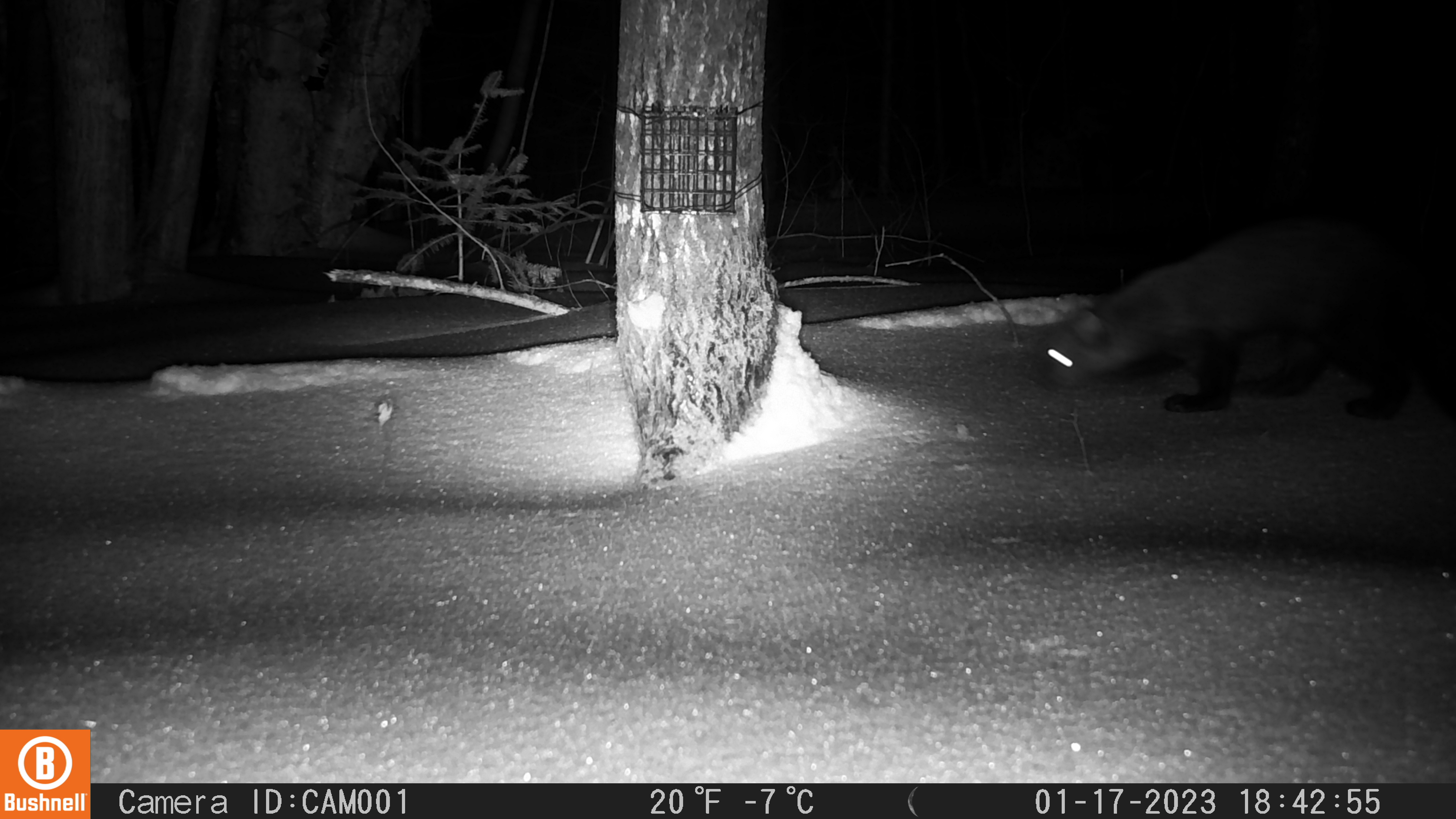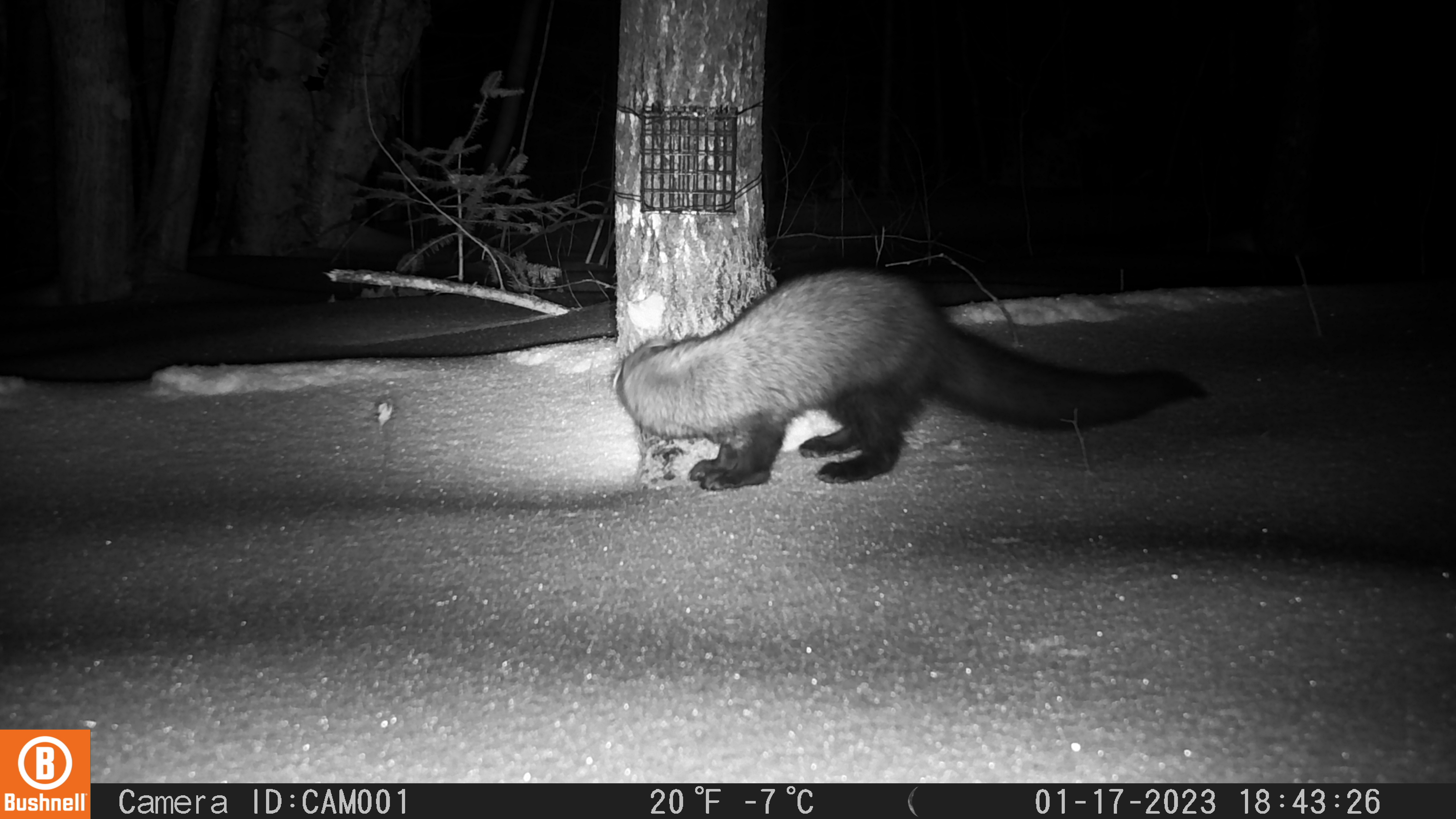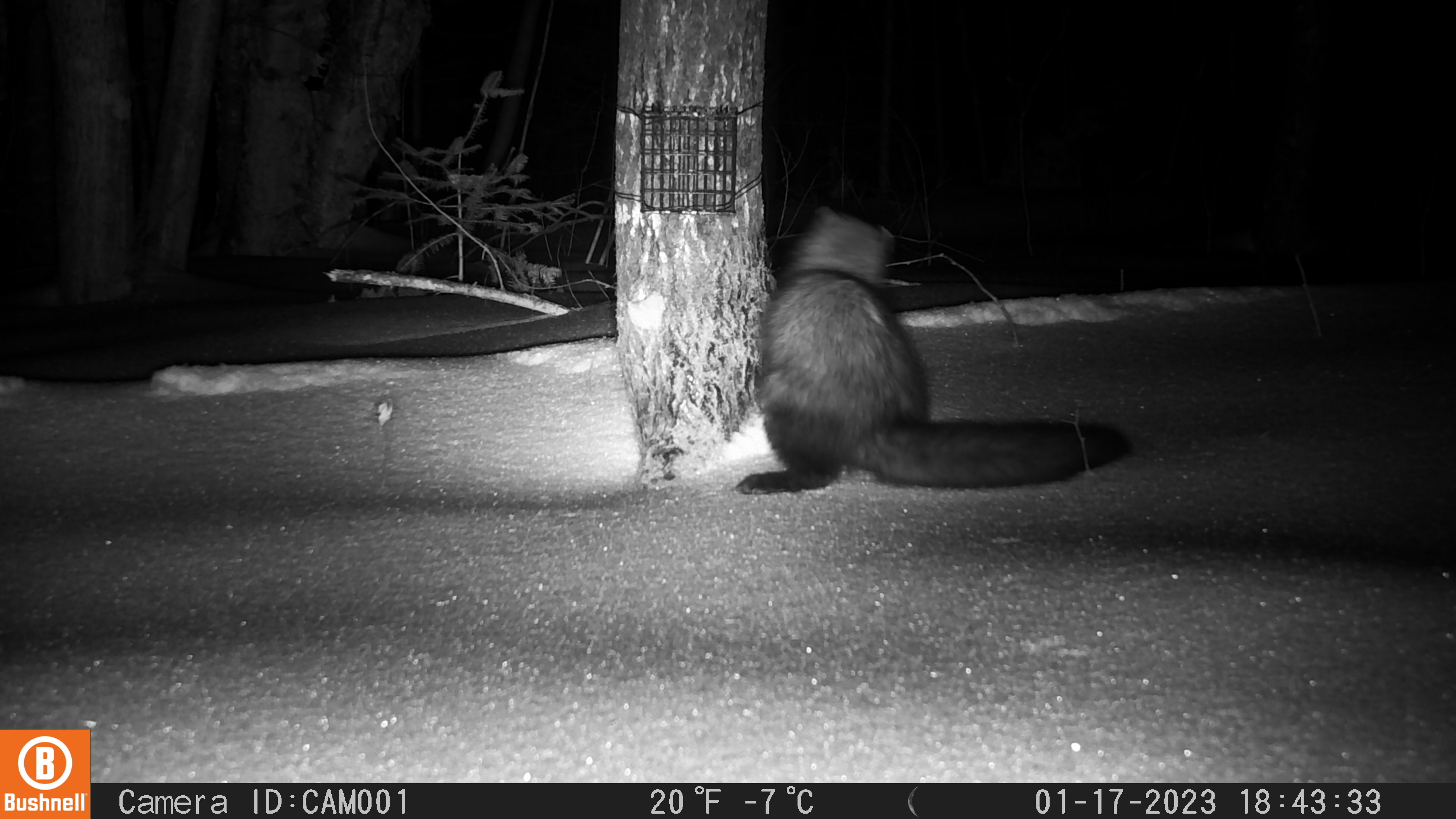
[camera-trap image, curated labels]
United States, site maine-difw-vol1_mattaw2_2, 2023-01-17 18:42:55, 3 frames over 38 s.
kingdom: Animalia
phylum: Chordata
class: Mammalia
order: Carnivora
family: Mustelidae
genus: Pekania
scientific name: Pekania pennanti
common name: fisher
Fisher (Pekania pennanti).